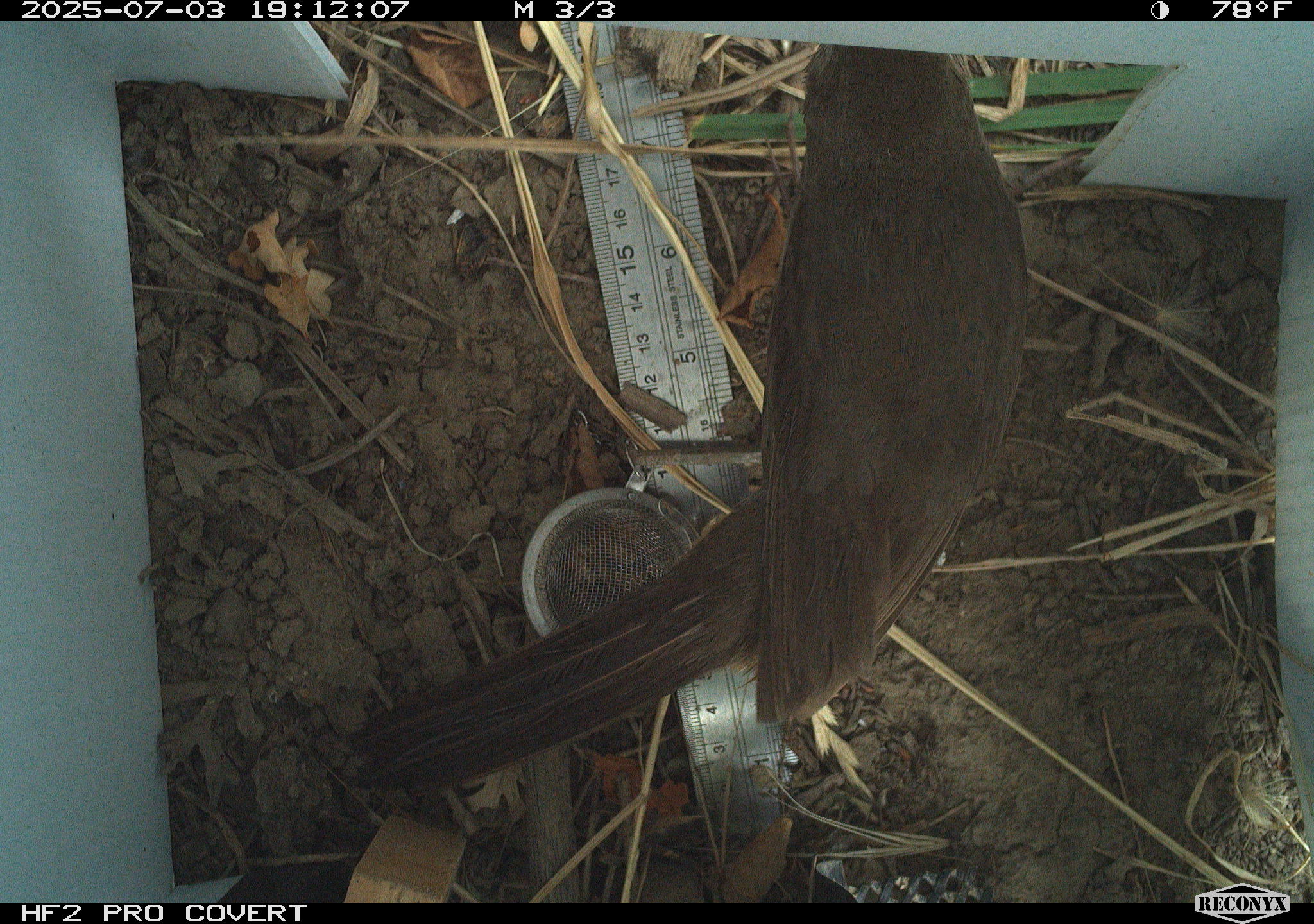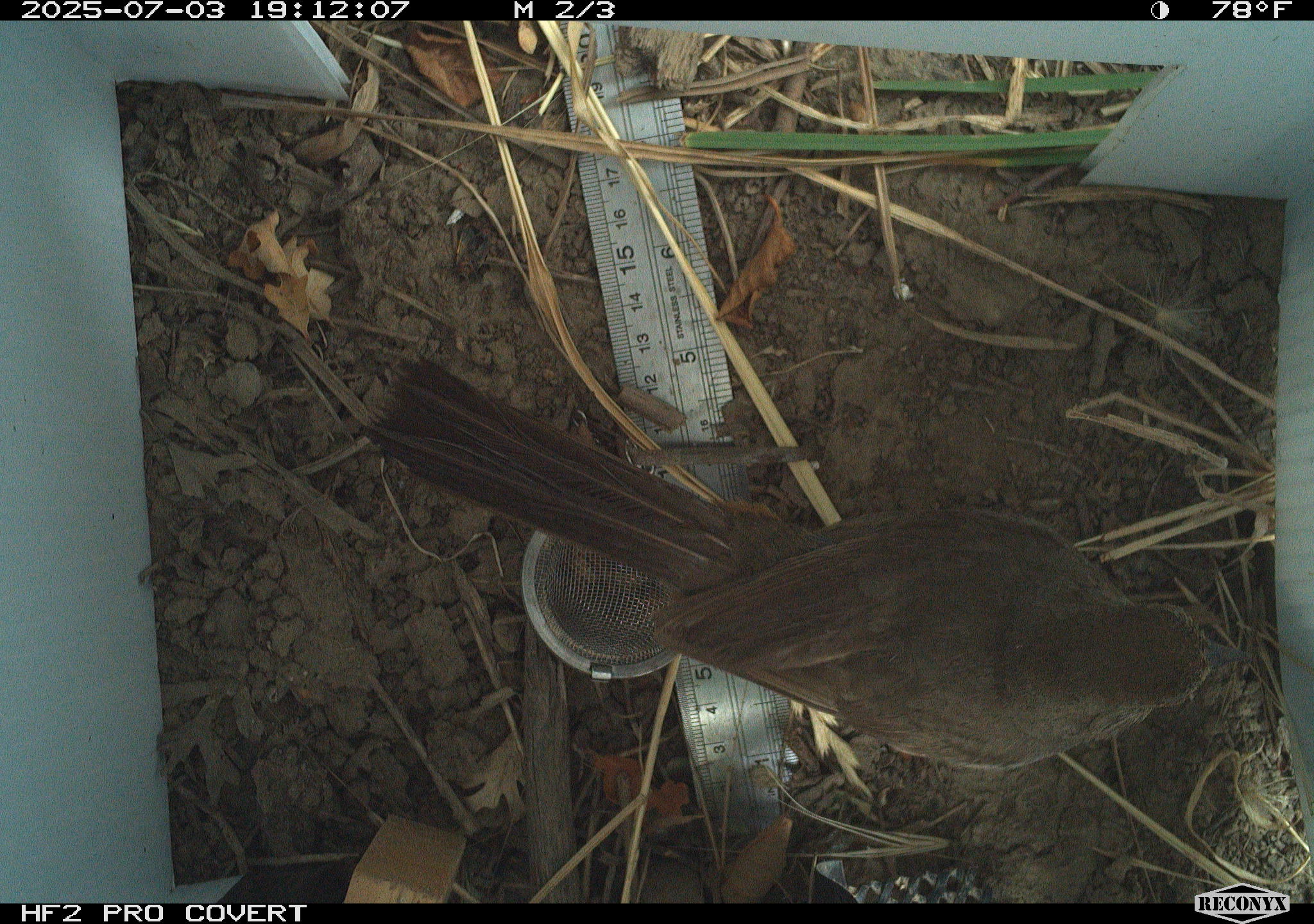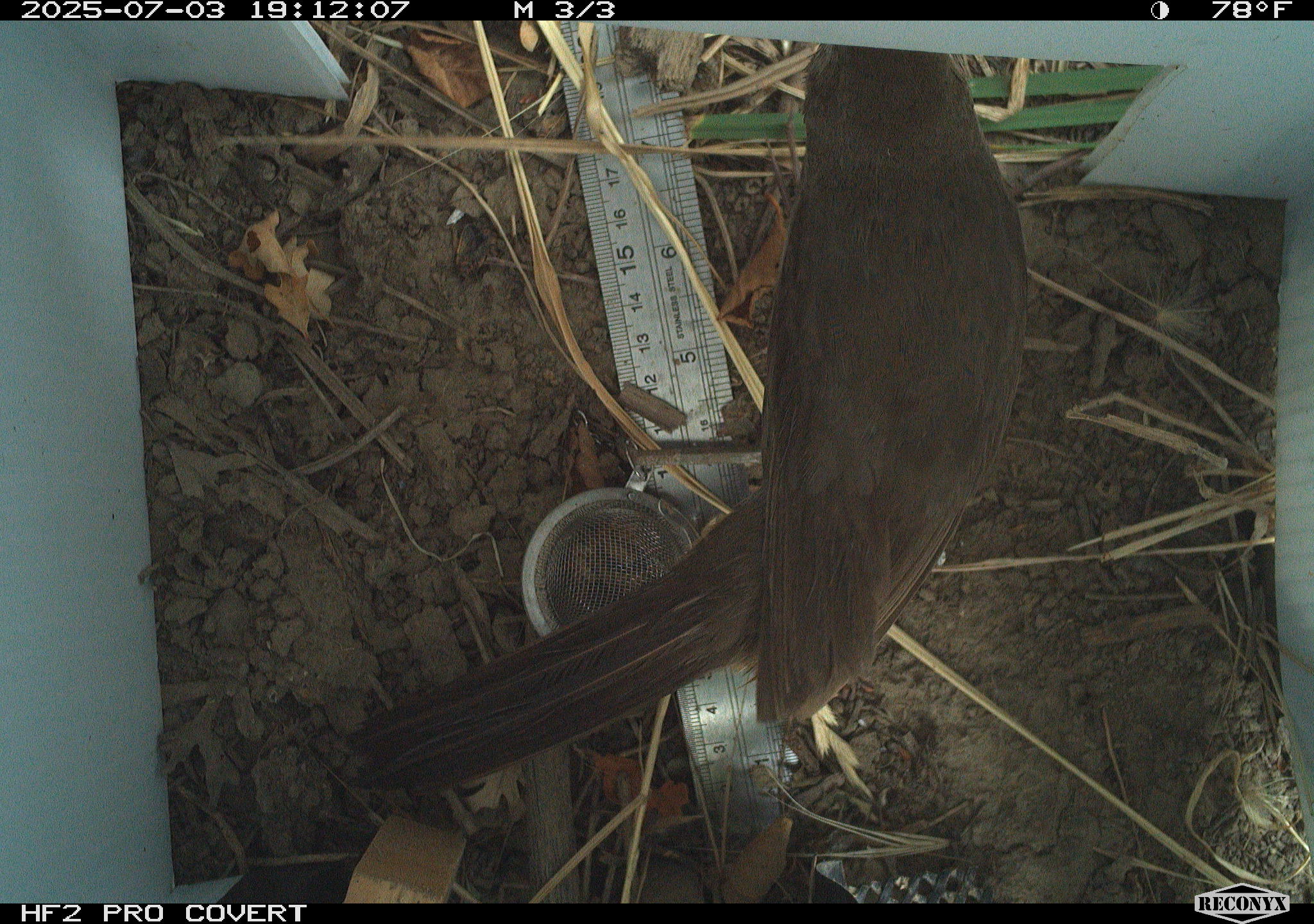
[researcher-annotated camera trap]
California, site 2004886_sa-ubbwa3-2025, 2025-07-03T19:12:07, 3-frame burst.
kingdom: Animalia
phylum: Chordata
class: Aves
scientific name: Aves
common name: bird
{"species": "bird (Aves)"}